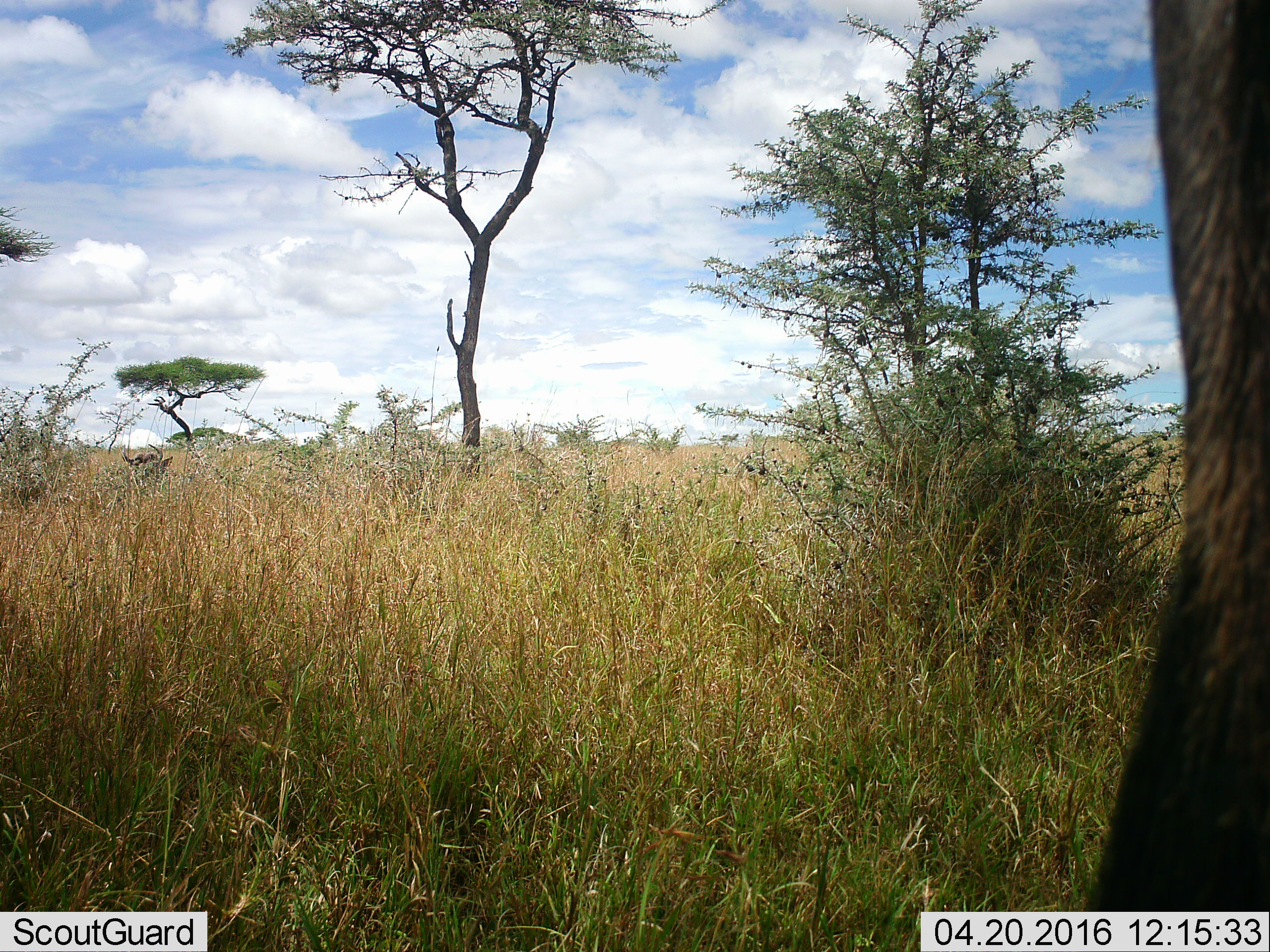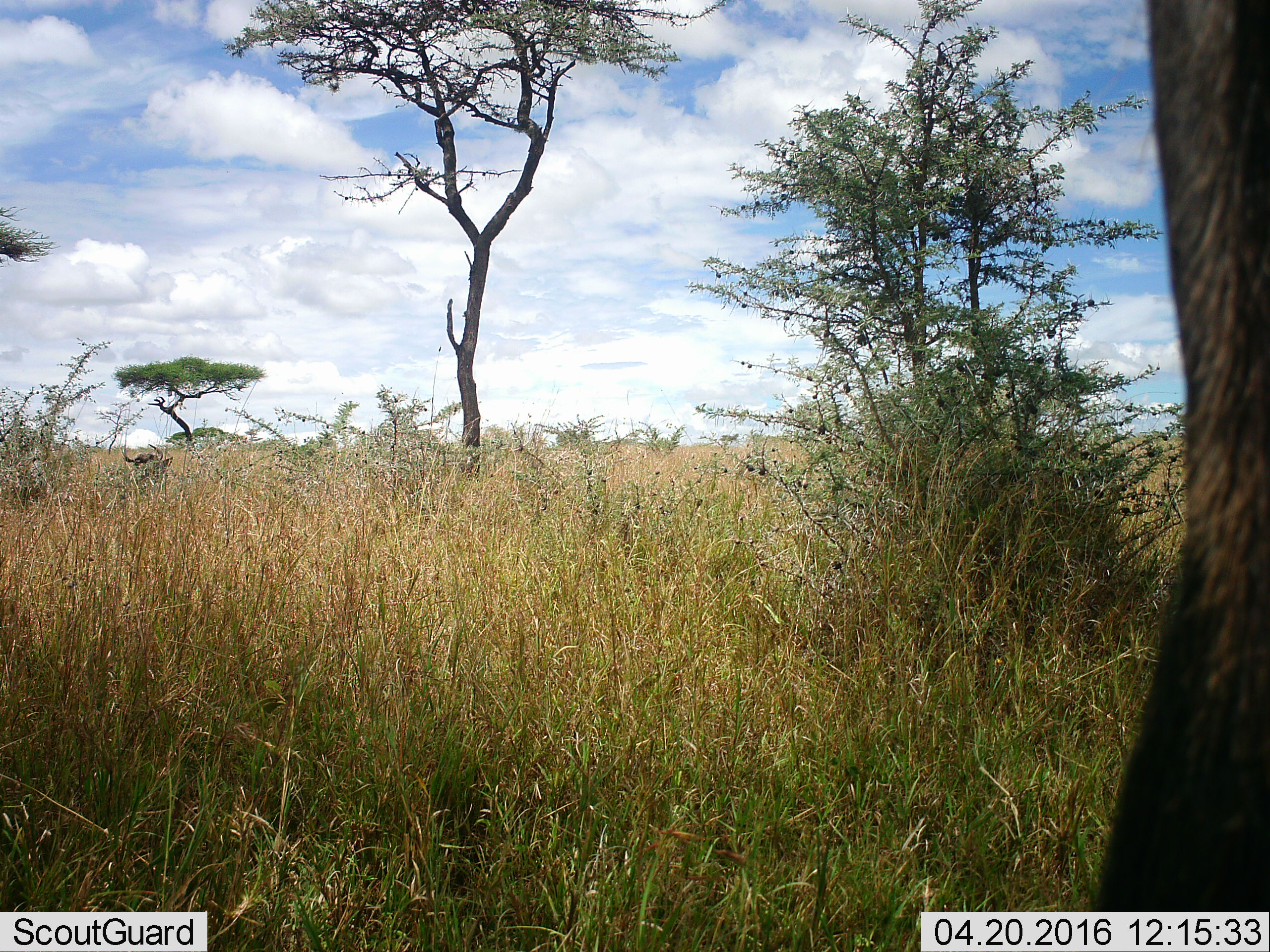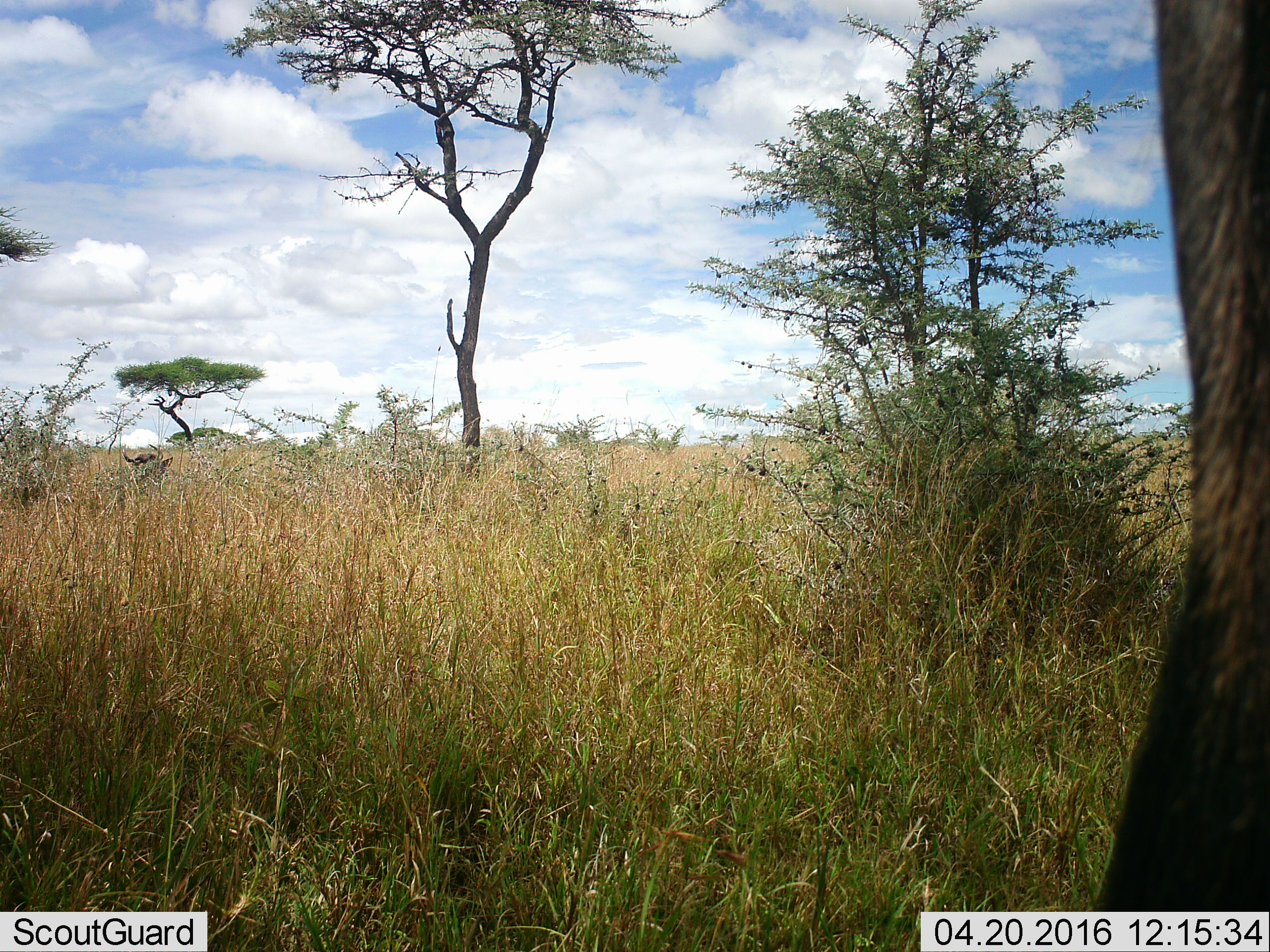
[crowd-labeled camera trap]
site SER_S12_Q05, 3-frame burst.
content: unidentified animal